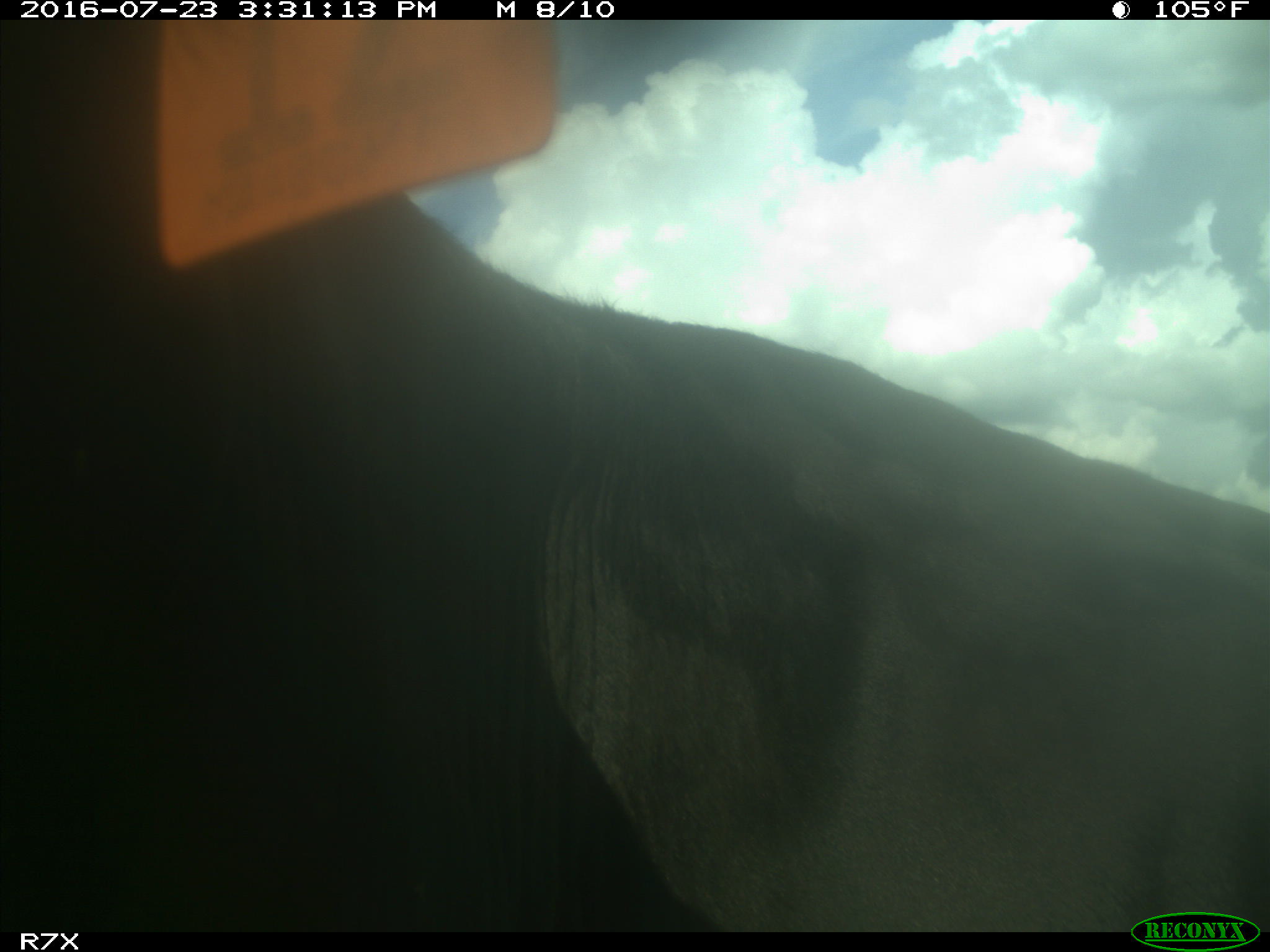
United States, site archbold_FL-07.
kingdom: Animalia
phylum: Chordata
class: Mammalia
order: Artiodactyla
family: Bovidae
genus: Bos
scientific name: Bos taurus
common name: domestic cow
Bos taurus (domestic cow).